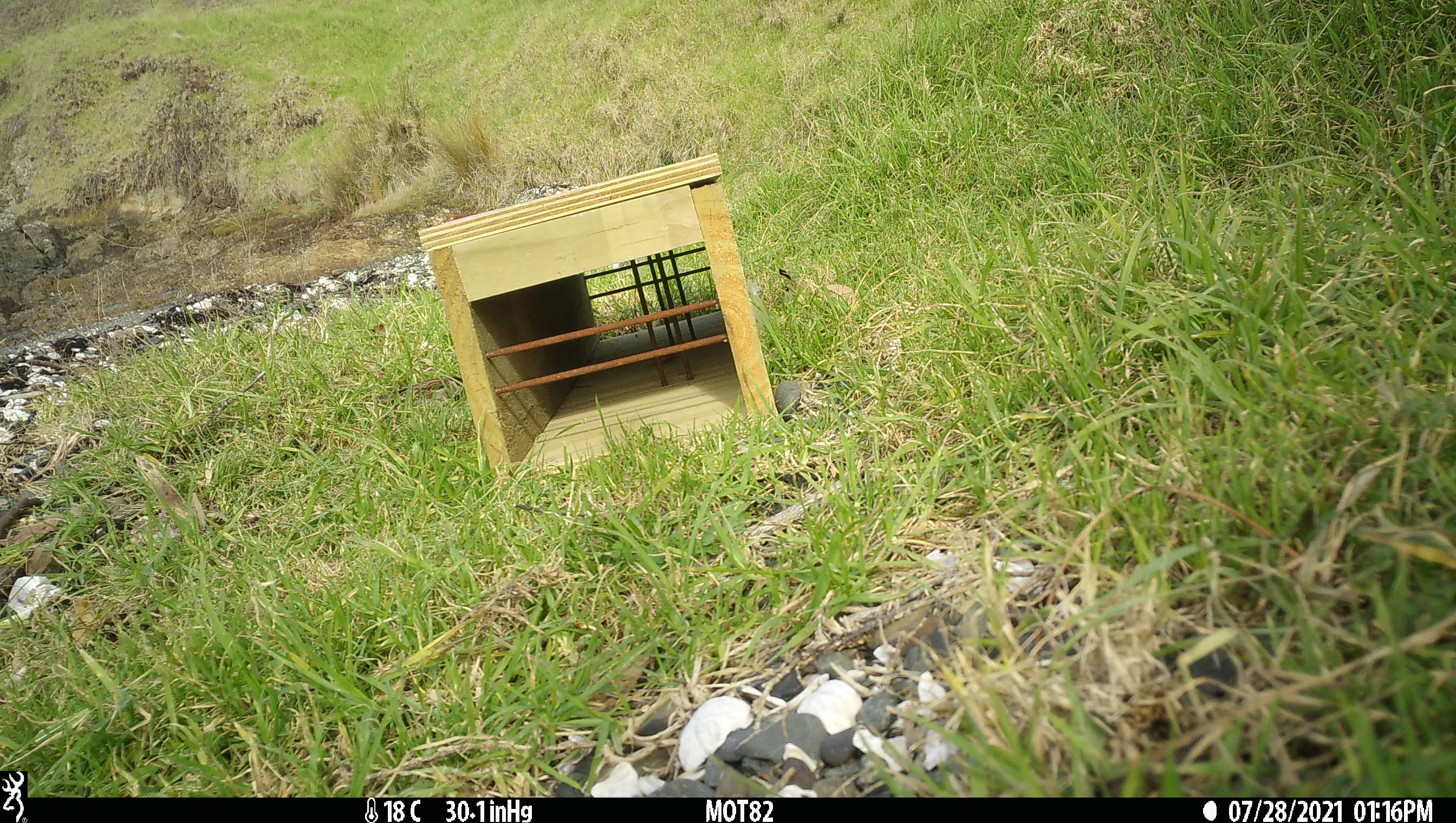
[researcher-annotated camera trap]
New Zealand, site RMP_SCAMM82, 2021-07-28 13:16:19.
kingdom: Animalia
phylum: Chordata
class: Aves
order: Passeriformes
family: Passeridae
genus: Passer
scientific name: Passer domesticus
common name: house sparrow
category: sparrow